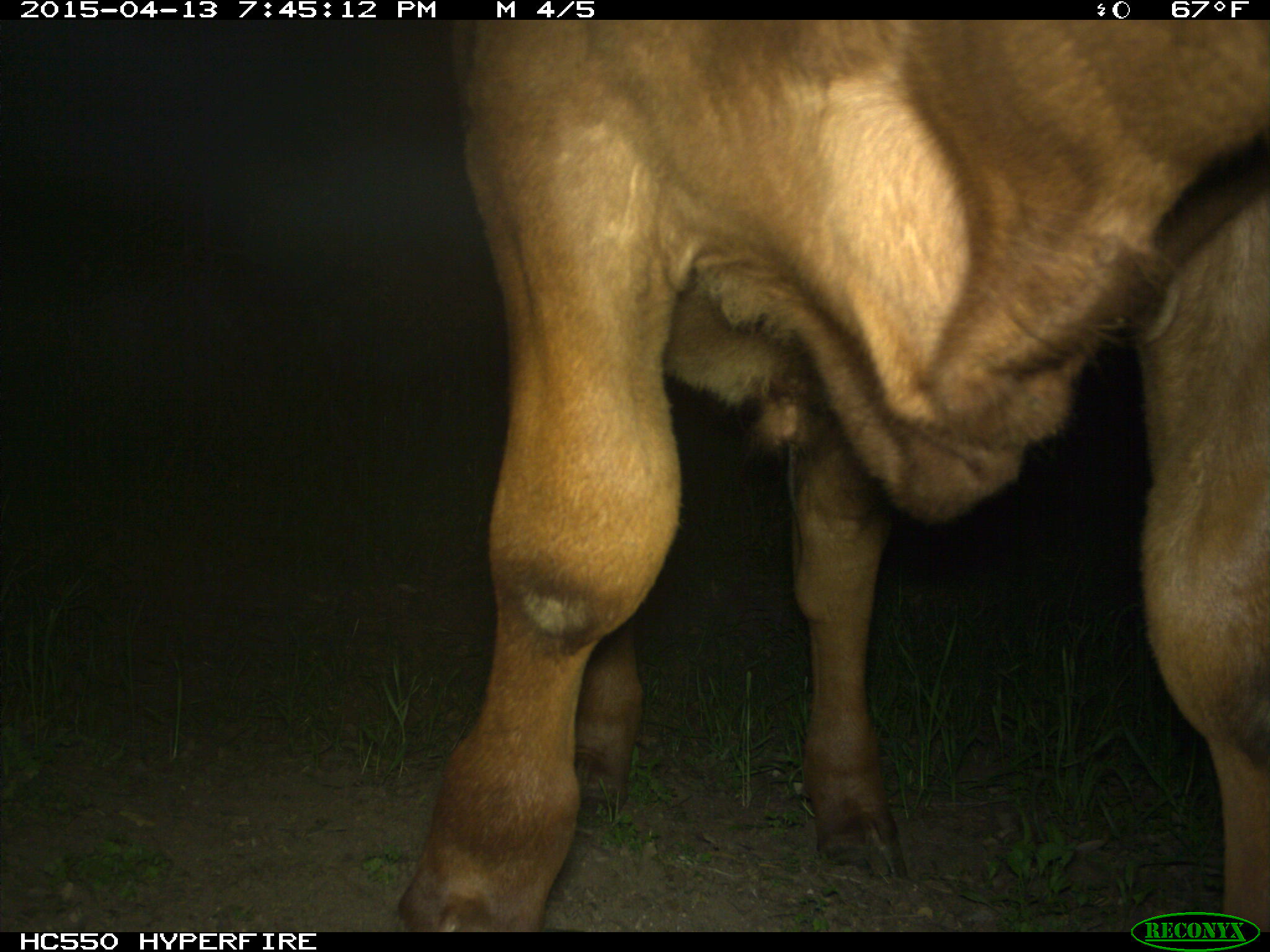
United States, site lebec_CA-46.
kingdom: Animalia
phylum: Chordata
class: Mammalia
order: Artiodactyla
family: Bovidae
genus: Bos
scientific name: Bos taurus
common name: domestic cow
Bos taurus (domestic cow).